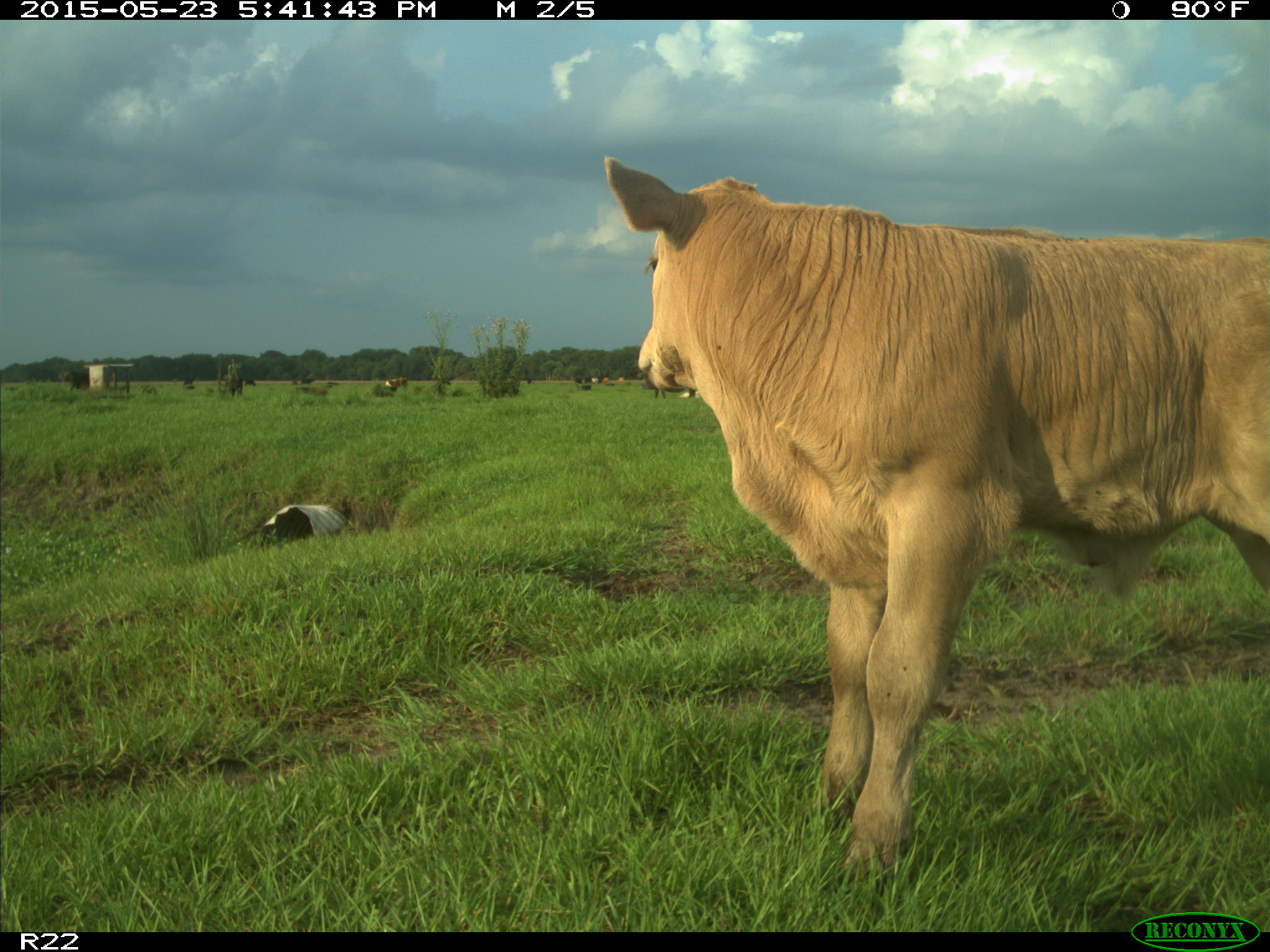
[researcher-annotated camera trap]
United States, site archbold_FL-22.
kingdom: Animalia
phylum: Chordata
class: Mammalia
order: Artiodactyla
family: Bovidae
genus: Bos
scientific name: Bos taurus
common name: domestic cow